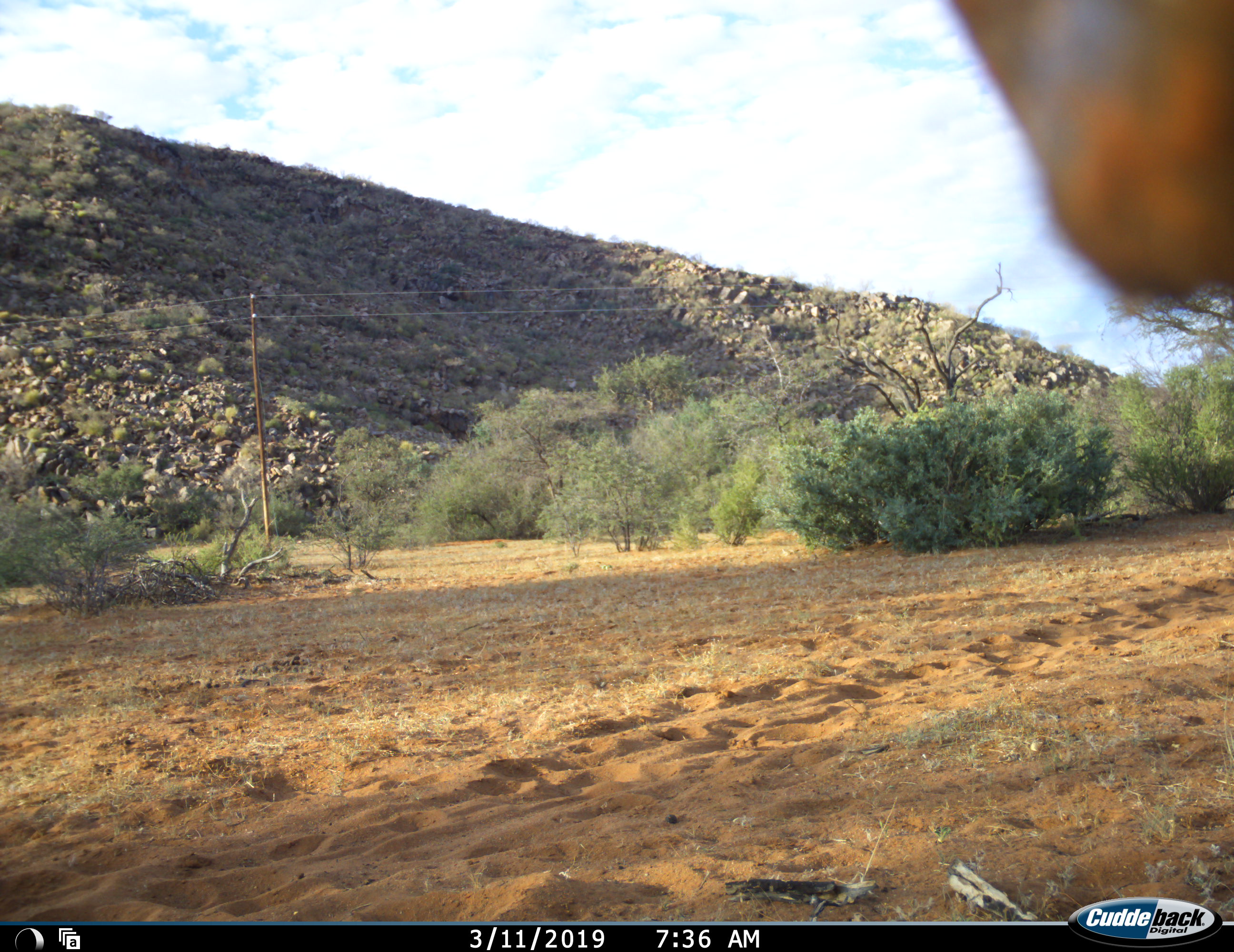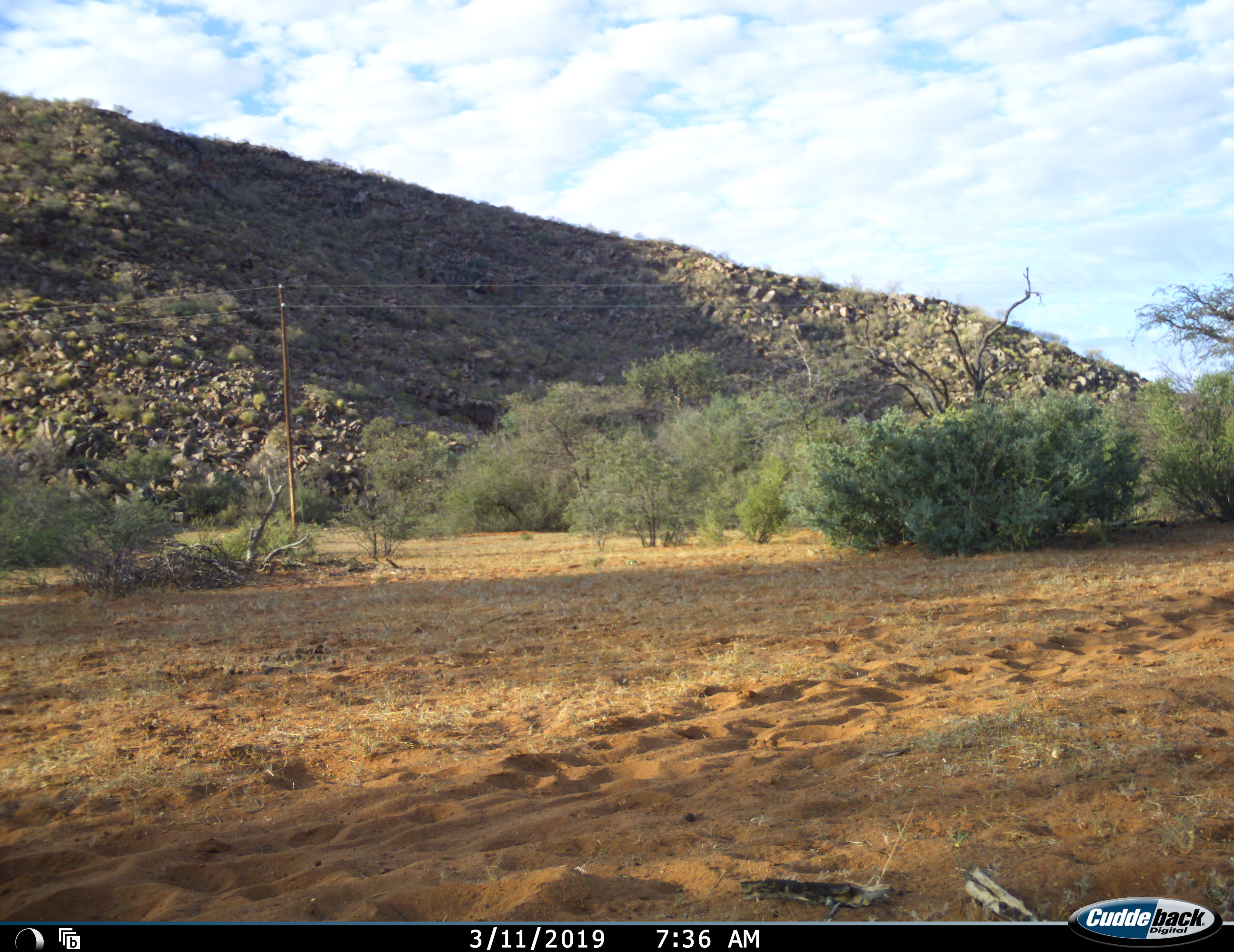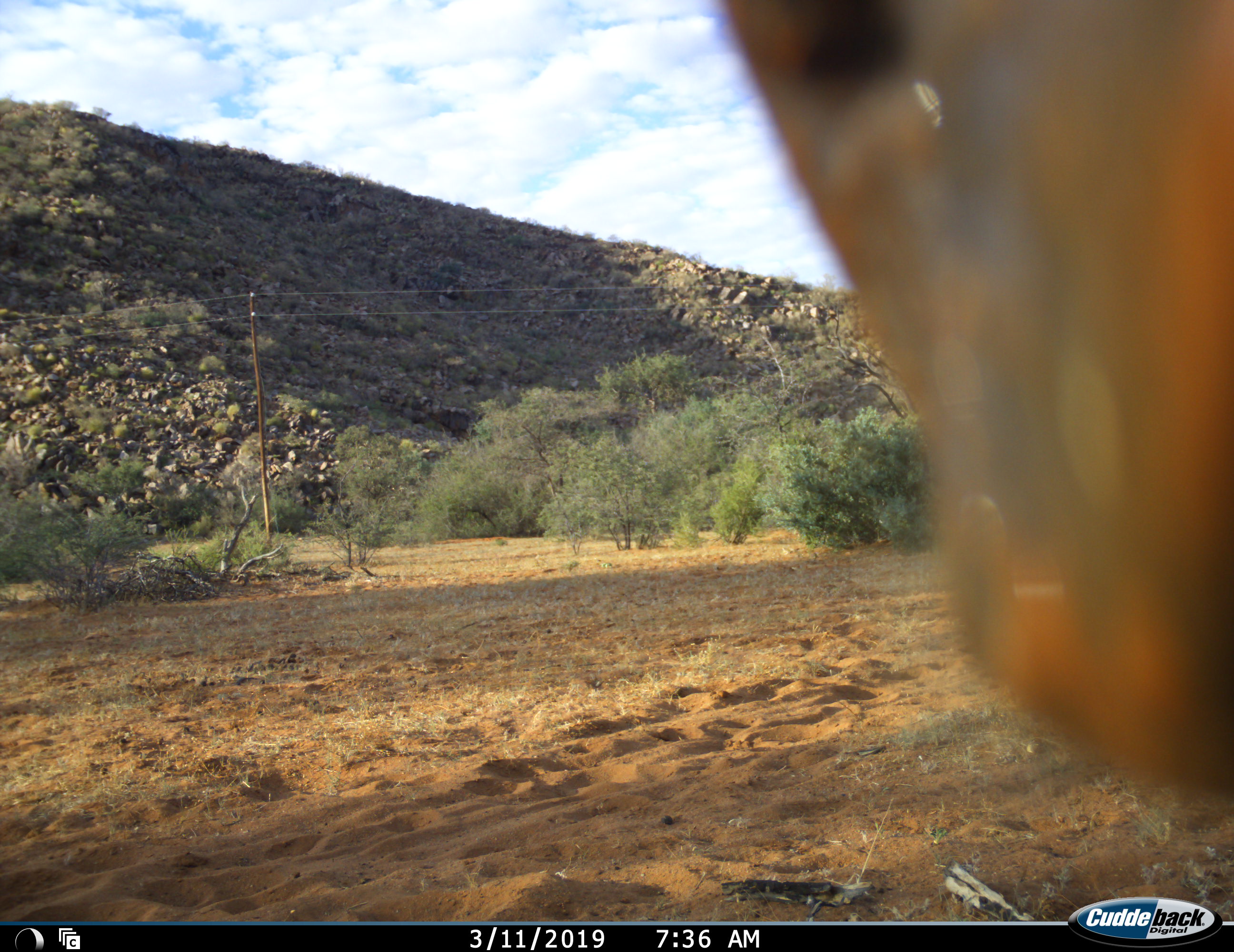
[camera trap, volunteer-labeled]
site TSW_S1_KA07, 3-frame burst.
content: unidentified animal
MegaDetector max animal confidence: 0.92